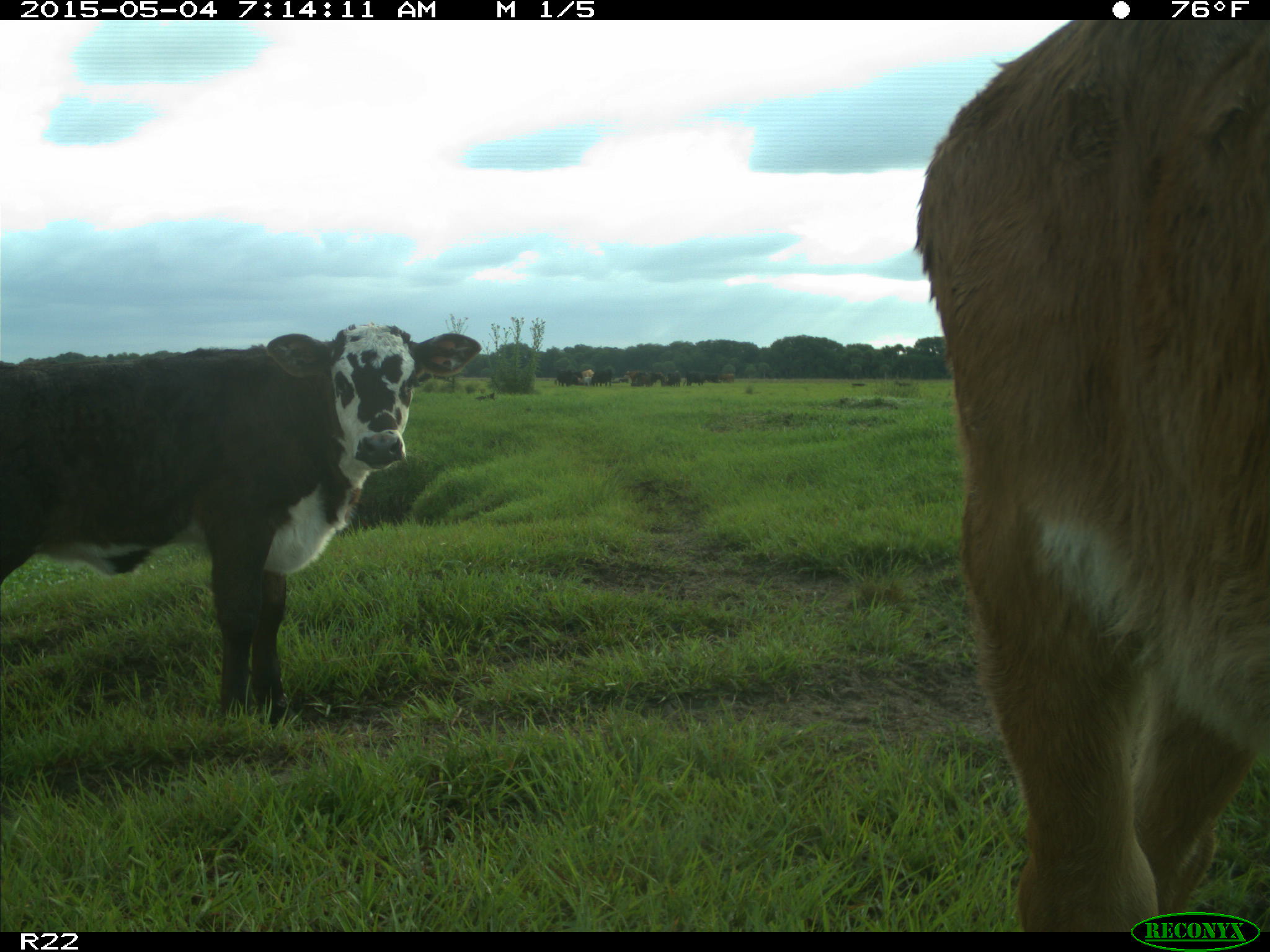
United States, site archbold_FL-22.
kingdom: Animalia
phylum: Chordata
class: Mammalia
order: Artiodactyla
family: Bovidae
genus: Bos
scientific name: Bos taurus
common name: domestic cow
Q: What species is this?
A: Bos taurus (domestic cow).